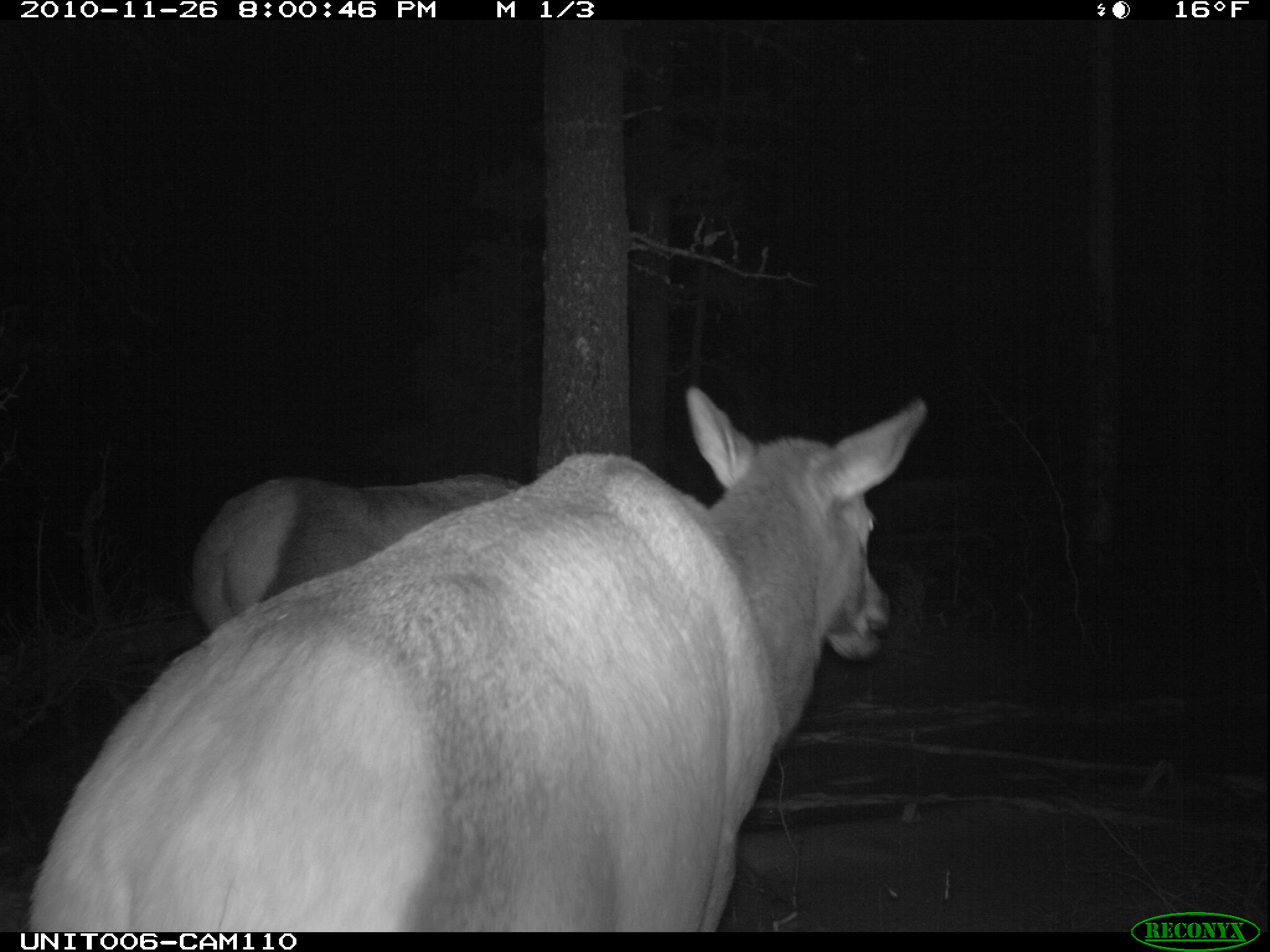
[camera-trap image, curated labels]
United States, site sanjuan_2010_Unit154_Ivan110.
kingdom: Animalia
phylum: Chordata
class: Mammalia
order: Artiodactyla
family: Cervidae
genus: Cervus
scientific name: Cervus elaphus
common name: red deer